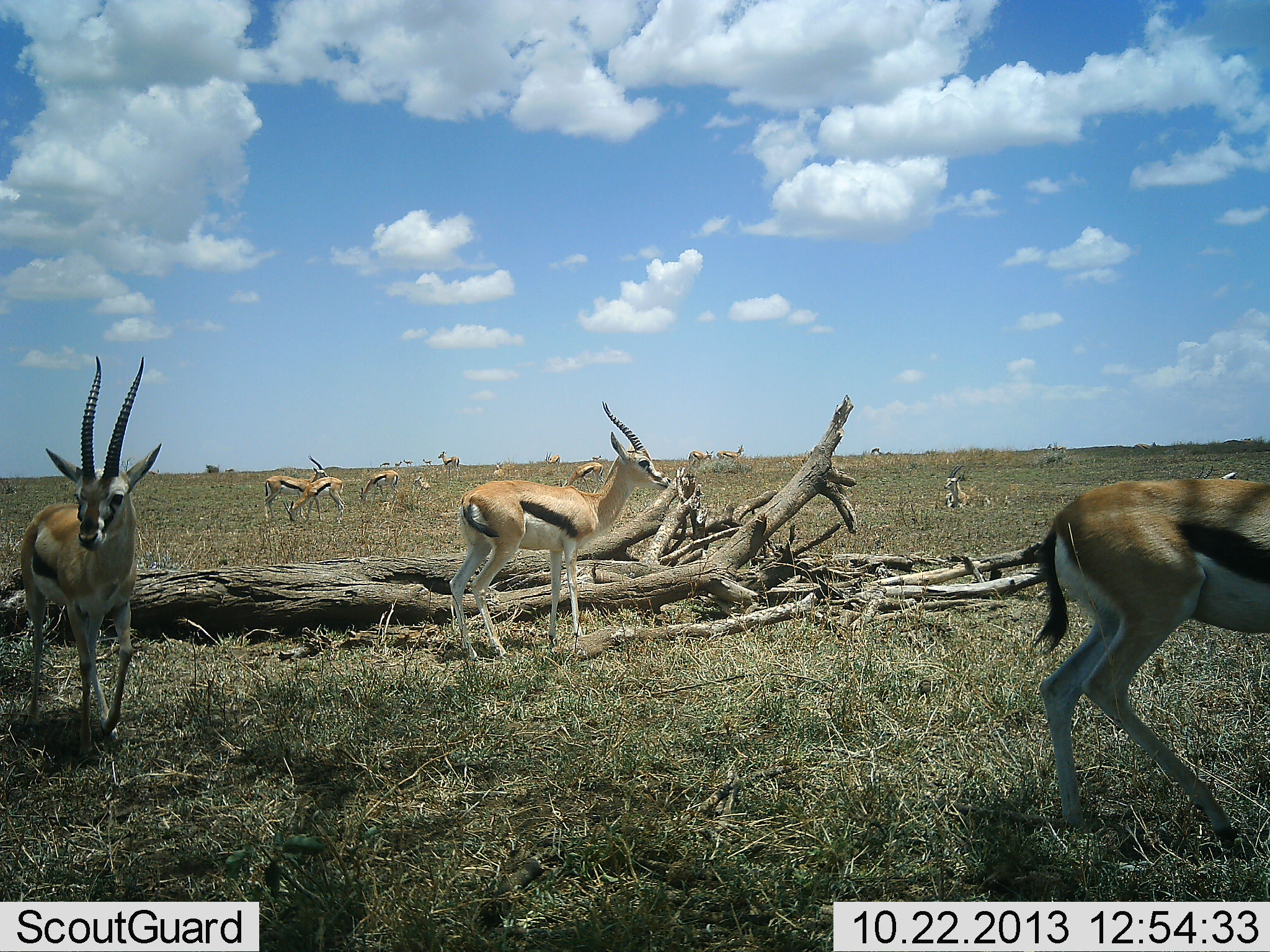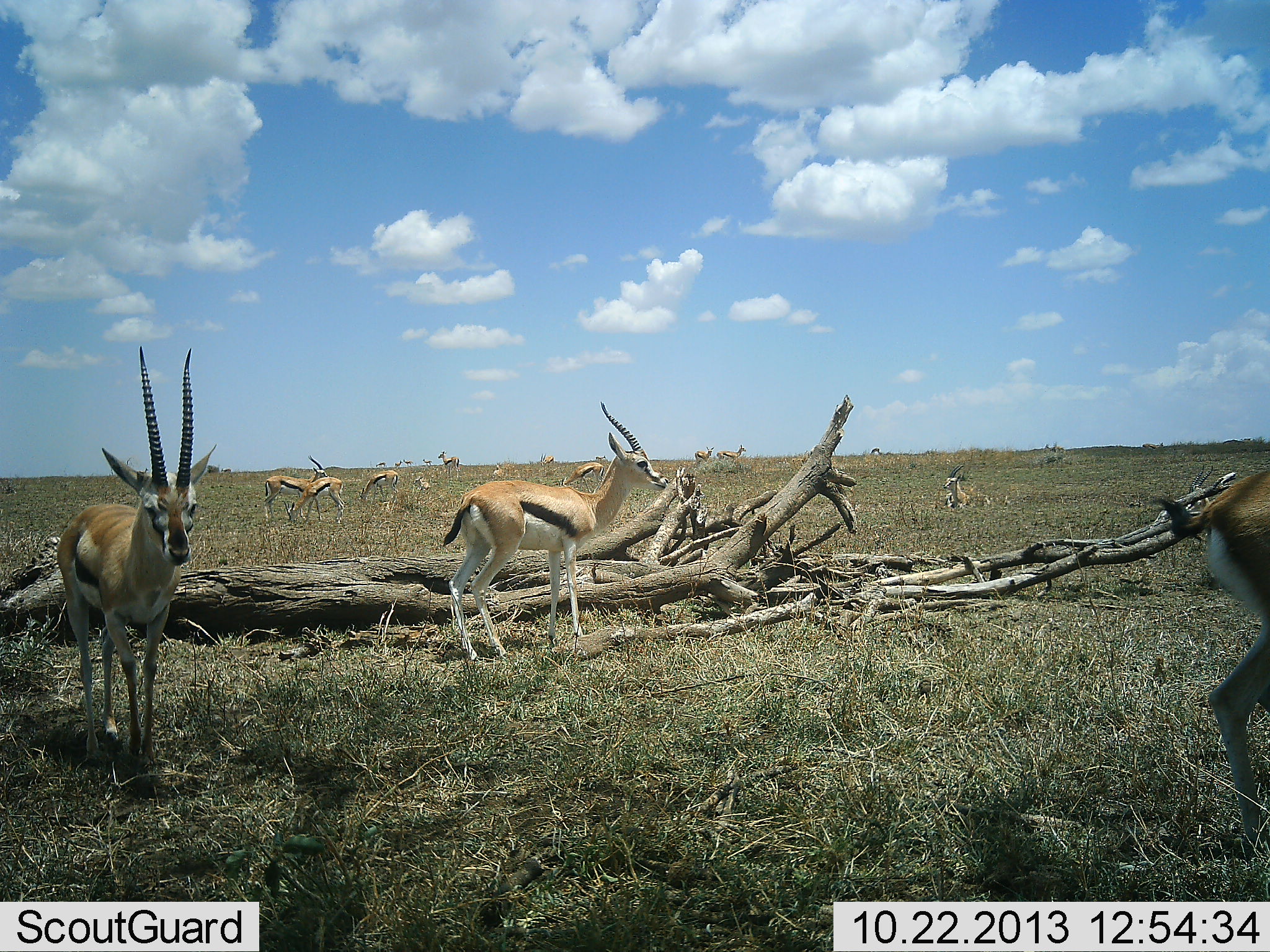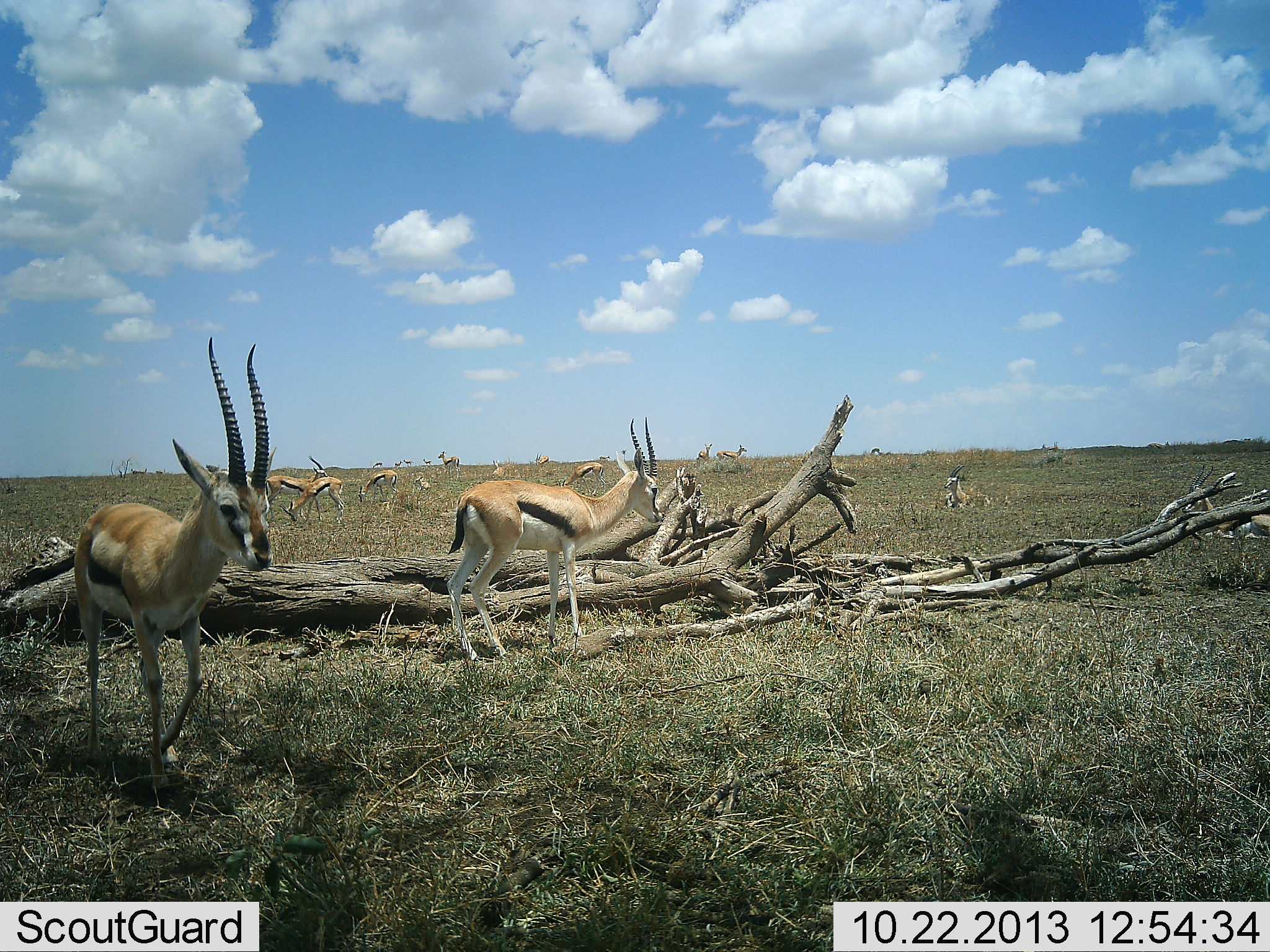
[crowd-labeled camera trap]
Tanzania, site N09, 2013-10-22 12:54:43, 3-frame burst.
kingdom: Animalia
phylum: Chordata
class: Mammalia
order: Artiodactyla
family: Bovidae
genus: Eudorcas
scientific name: Eudorcas thomsonii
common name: thomson's gazelle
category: gazellethomsons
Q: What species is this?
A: Gazellethomsons (thomson's gazelle) (Eudorcas thomsonii).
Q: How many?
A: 11-50.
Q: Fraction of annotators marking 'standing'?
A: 80%.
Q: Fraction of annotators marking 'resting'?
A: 50%.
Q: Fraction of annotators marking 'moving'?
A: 70%.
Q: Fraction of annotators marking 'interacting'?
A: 0%.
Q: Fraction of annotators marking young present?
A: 0%.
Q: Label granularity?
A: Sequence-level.